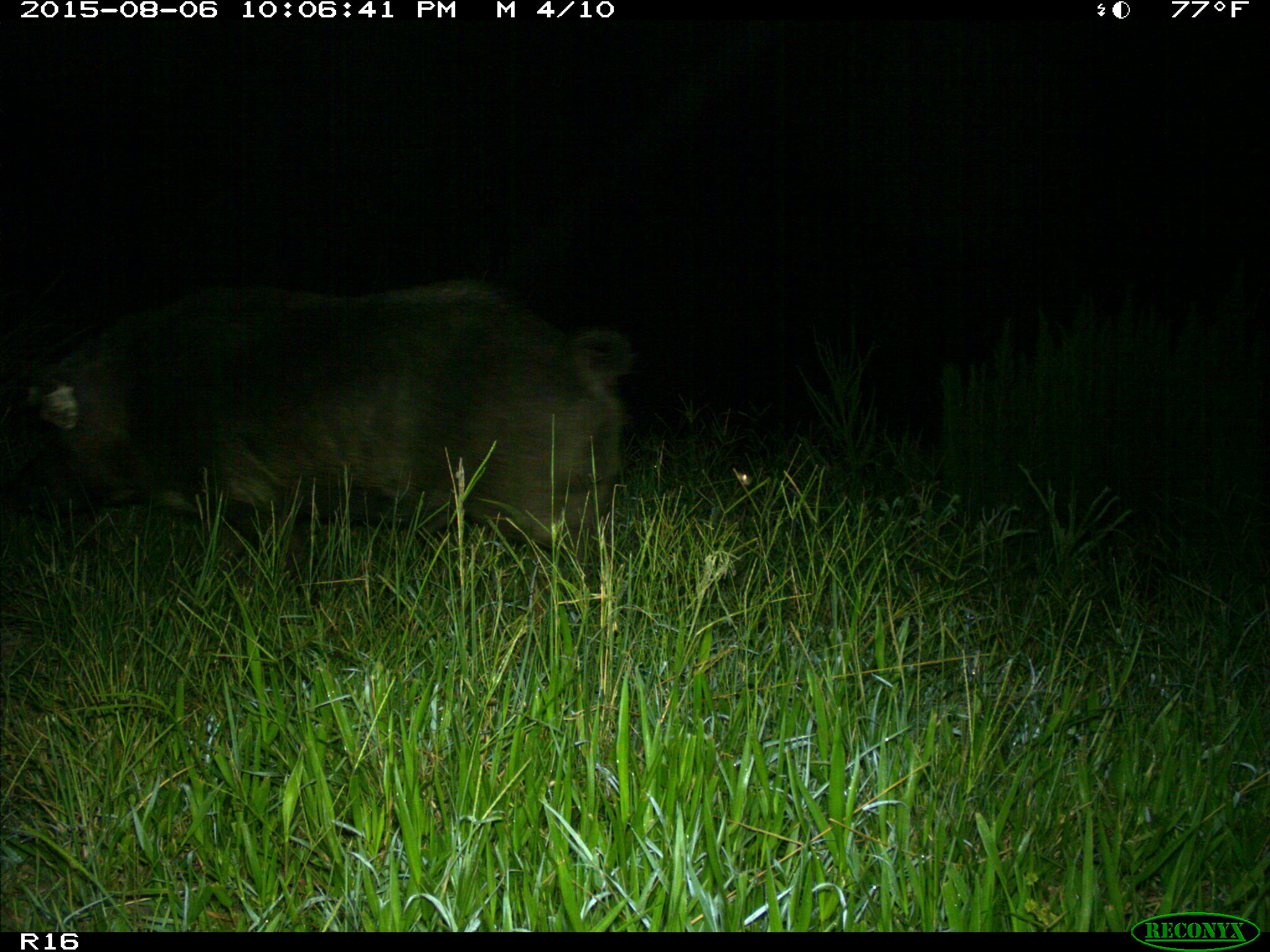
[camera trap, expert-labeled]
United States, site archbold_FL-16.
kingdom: Animalia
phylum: Chordata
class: Mammalia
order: Artiodactyla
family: Suidae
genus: Sus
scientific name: Sus scrofa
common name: wild boar